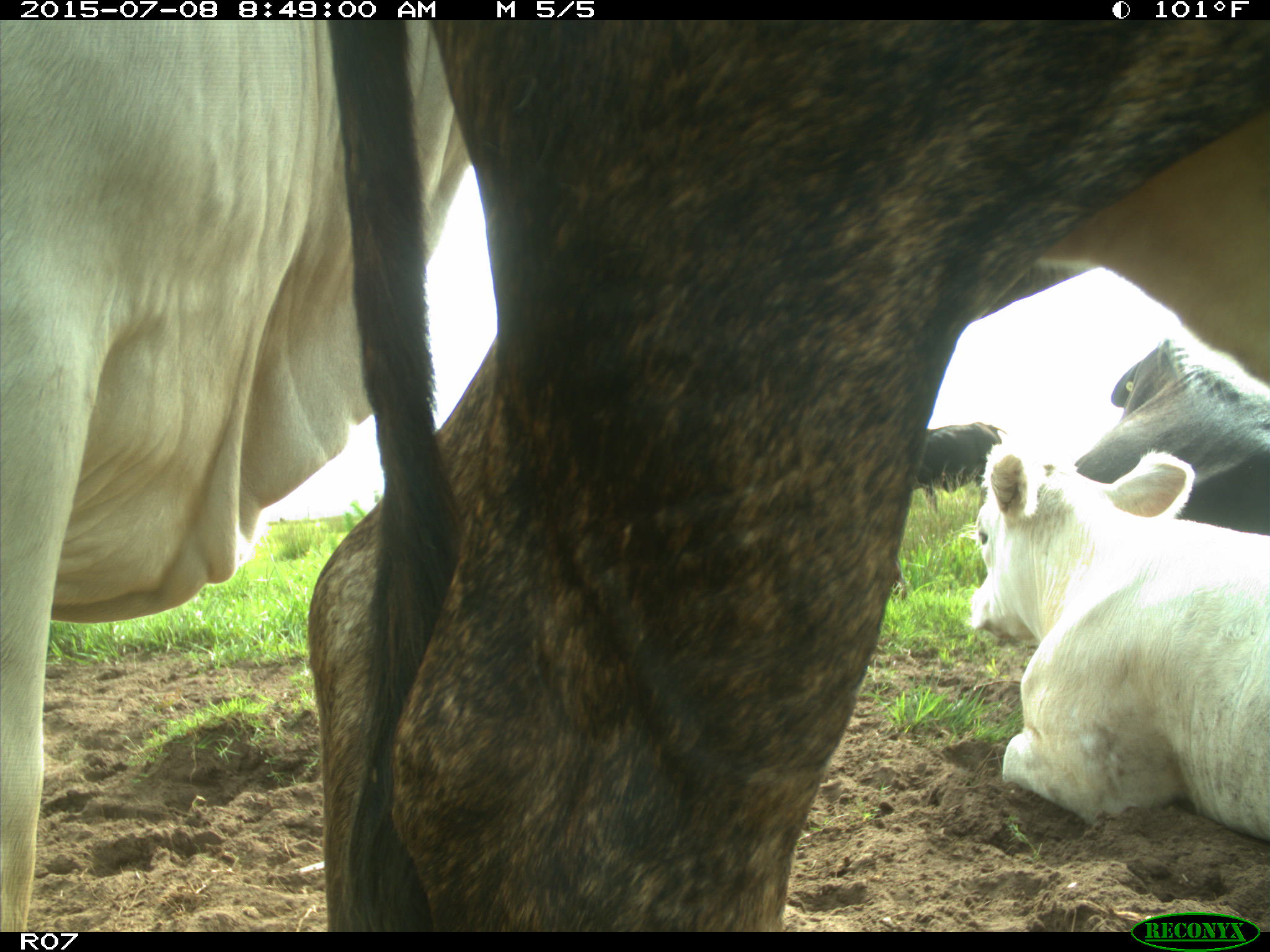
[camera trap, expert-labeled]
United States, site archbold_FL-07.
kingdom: Animalia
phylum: Chordata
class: Mammalia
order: Artiodactyla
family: Bovidae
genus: Bos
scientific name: Bos taurus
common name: domestic cow